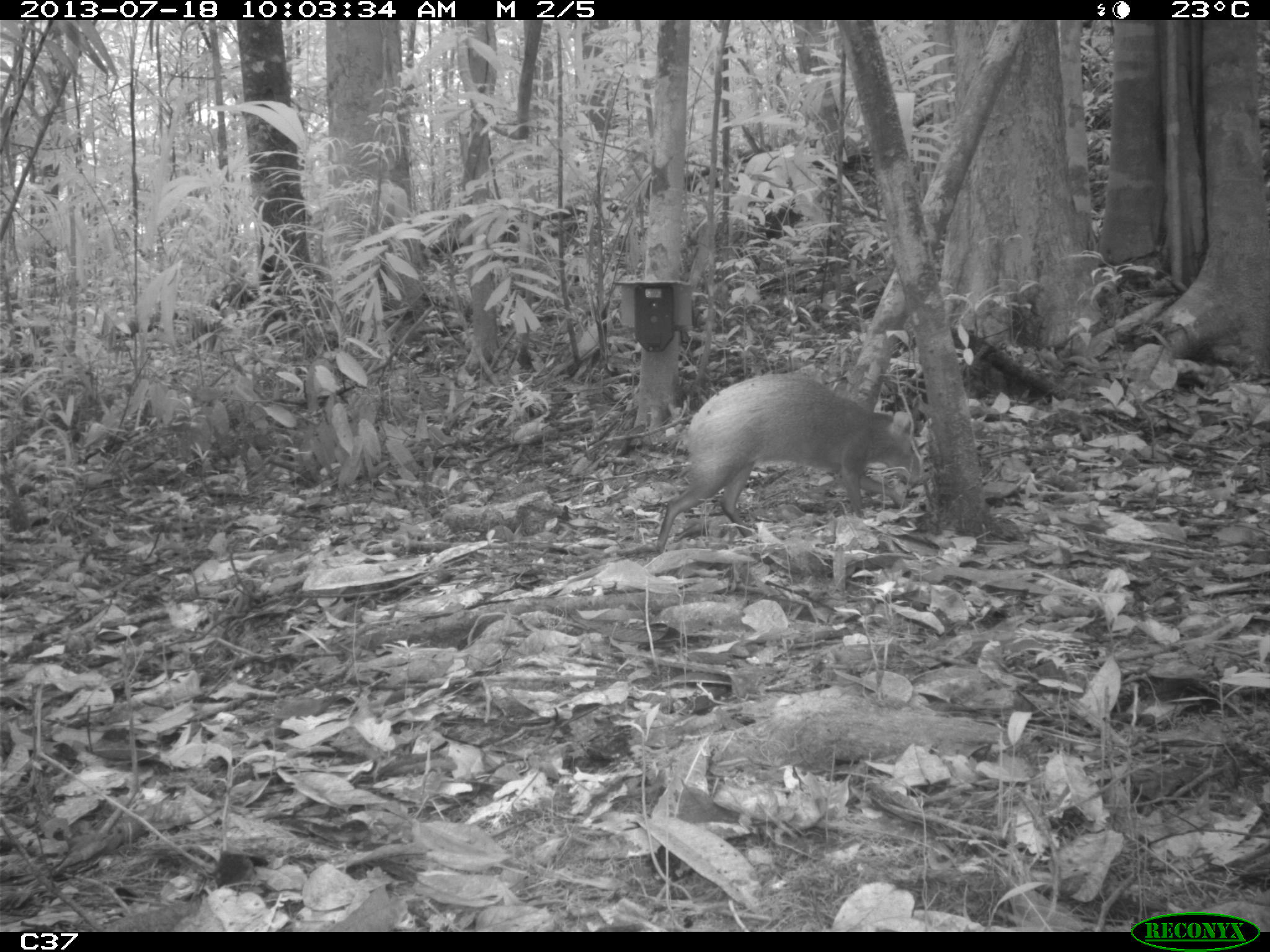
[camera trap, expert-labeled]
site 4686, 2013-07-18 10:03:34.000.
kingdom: Animalia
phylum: Chordata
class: Mammalia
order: Rodentia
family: Dasyproctidae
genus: Dasyprocta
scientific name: Dasyprocta leporina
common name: red-rumped agouti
Dasyprocta leporina (red-rumped agouti), count 2, age adult, sex male.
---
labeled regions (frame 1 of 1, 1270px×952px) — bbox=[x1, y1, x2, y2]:
dasyprocta leporina: bbox=[651, 368, 922, 553]